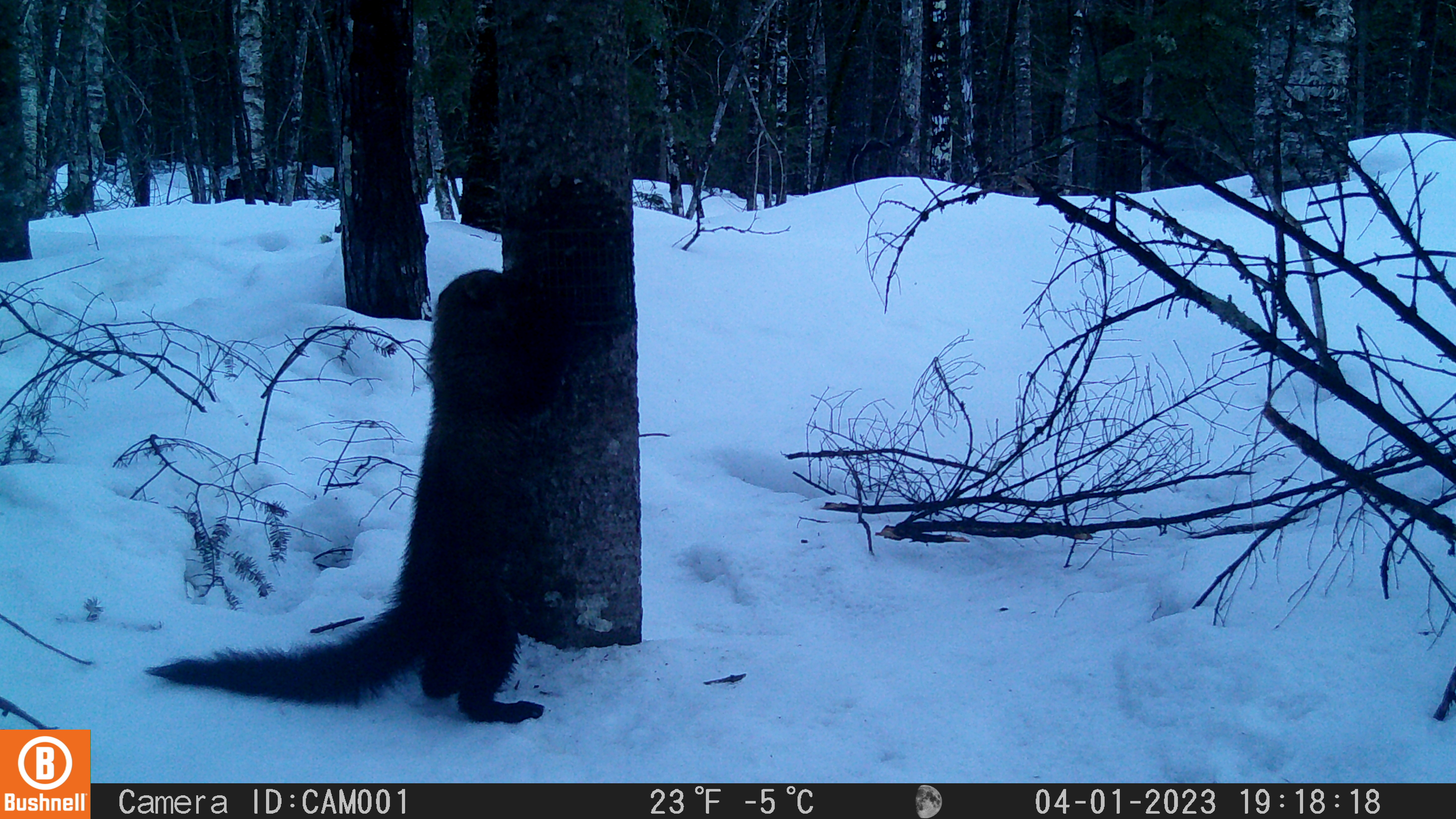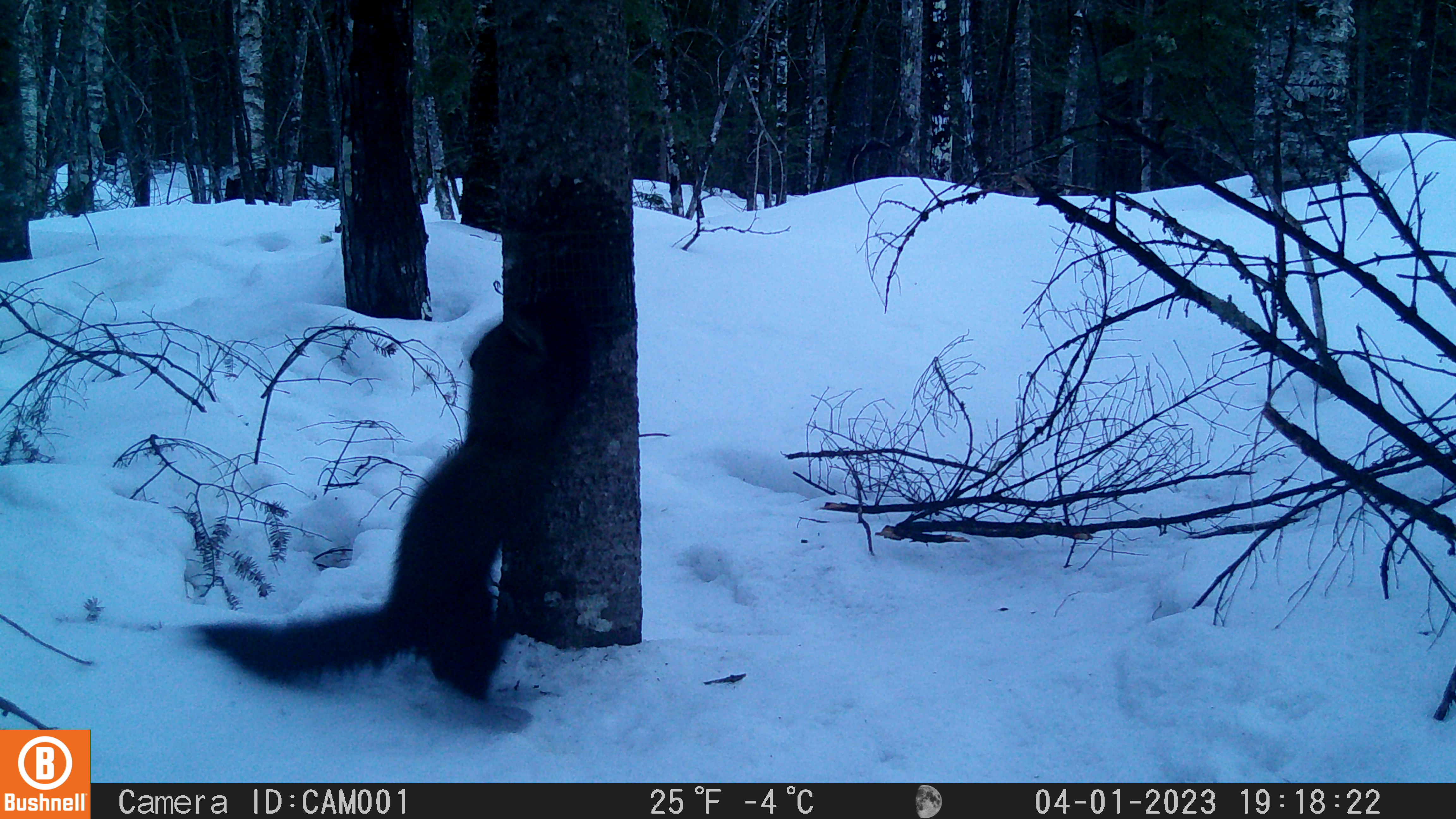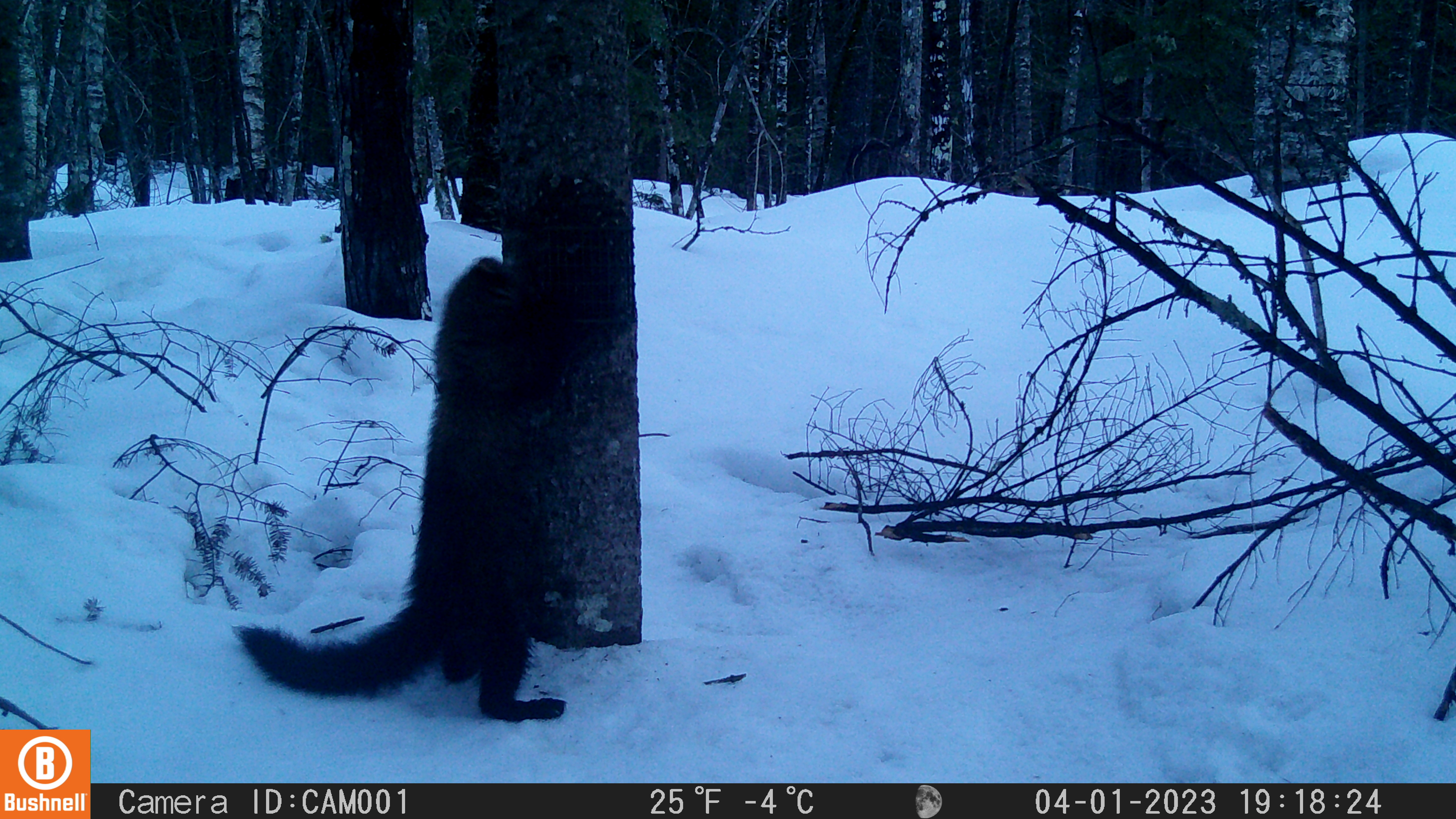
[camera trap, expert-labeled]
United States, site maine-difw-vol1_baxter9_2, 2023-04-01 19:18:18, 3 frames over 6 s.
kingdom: Animalia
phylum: Chordata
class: Mammalia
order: Carnivora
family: Mustelidae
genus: Pekania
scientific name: Pekania pennanti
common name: fisher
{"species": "fisher (Pekania pennanti)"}